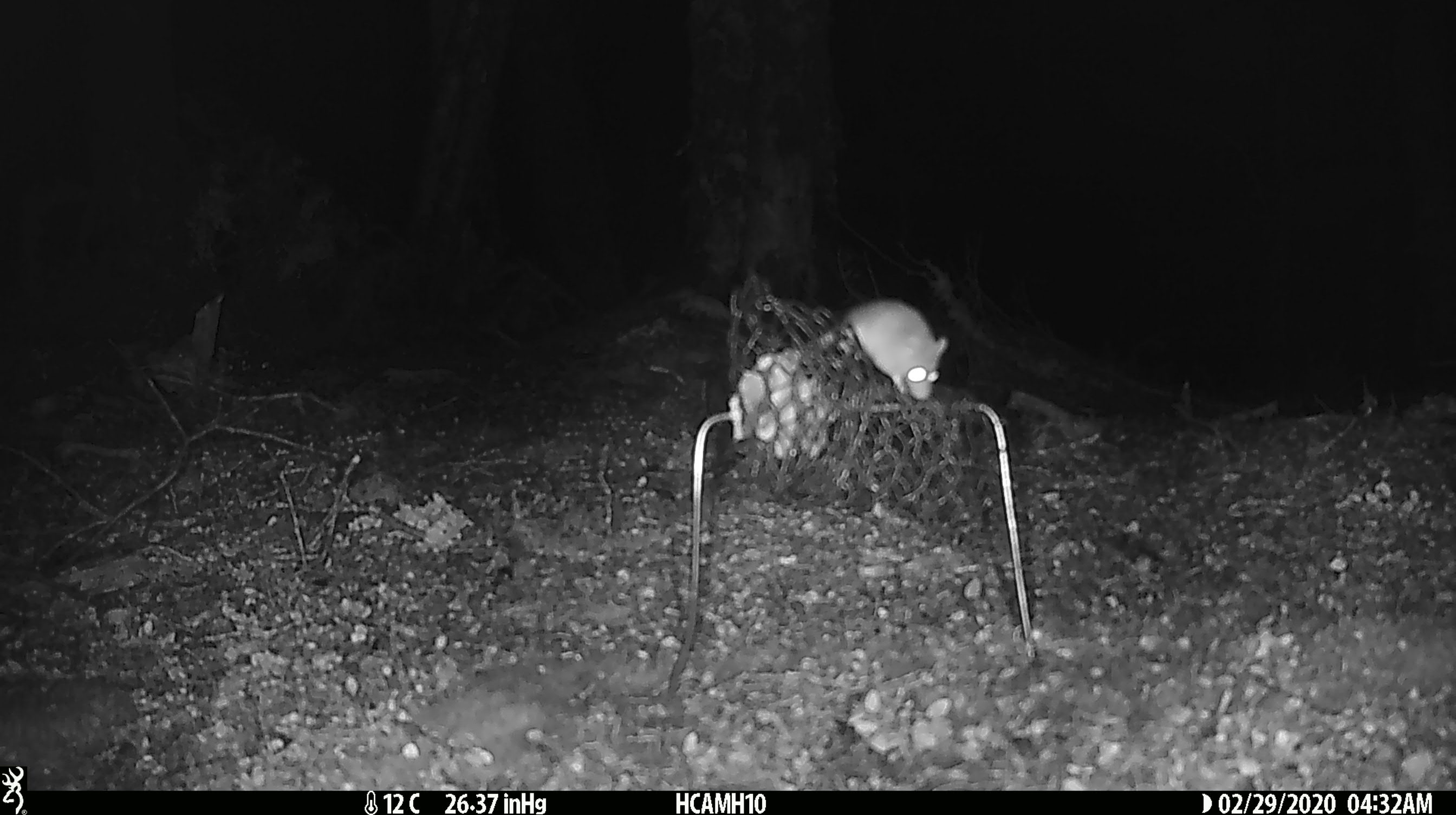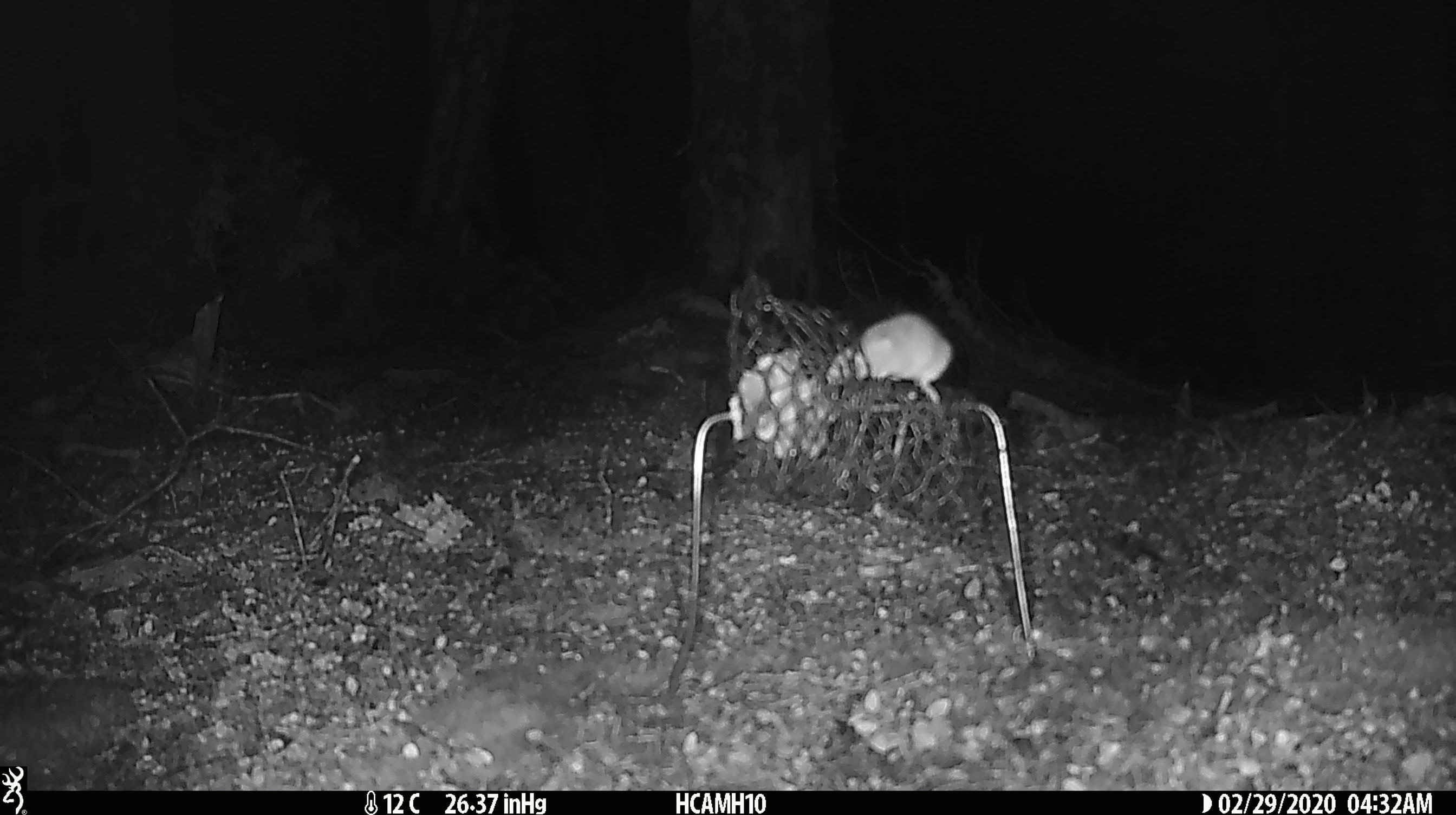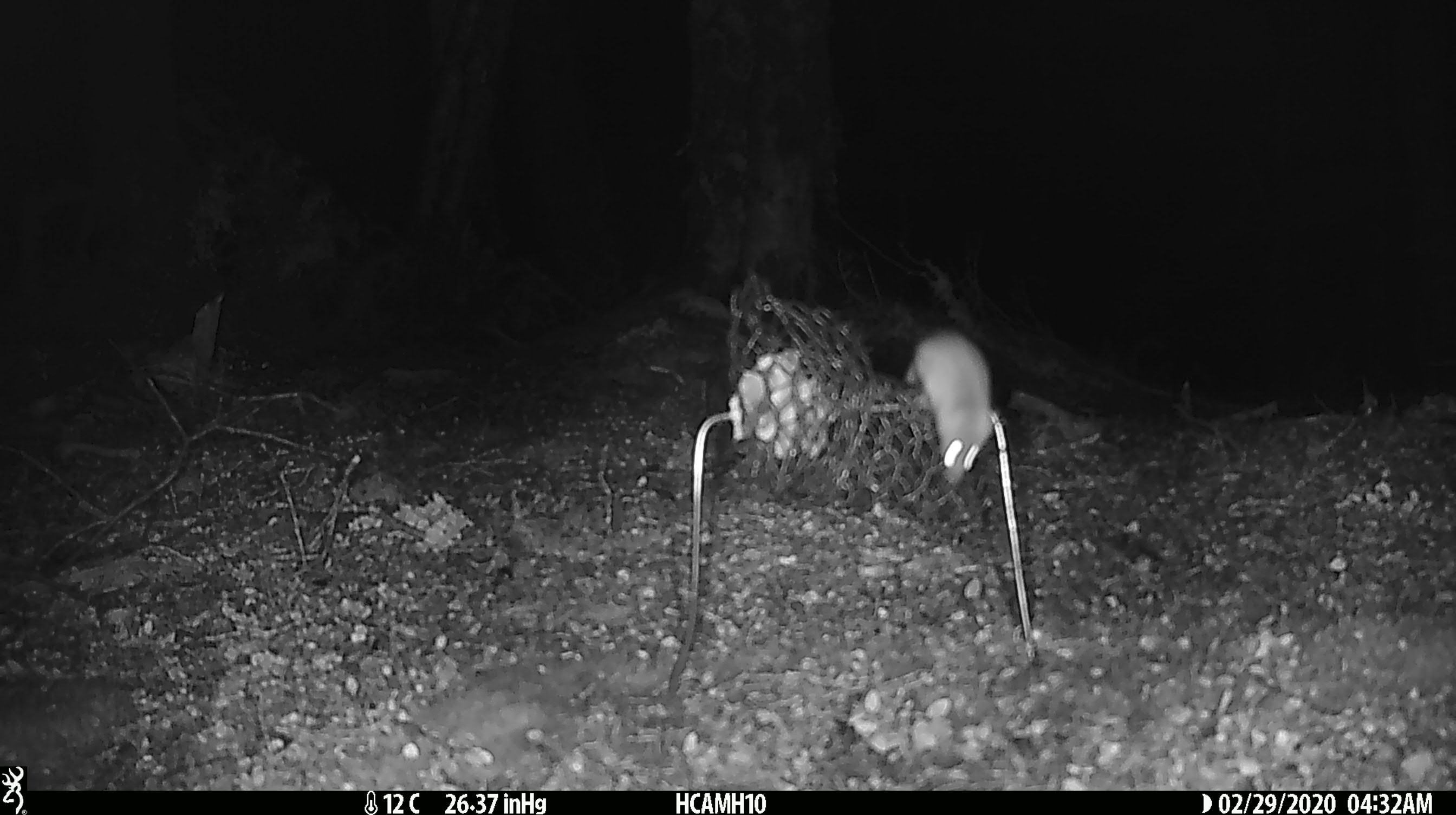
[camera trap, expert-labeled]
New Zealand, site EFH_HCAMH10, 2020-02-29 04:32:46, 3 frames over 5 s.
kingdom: Animalia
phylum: Chordata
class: Mammalia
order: Rodentia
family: Muridae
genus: Mus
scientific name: Mus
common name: mouse